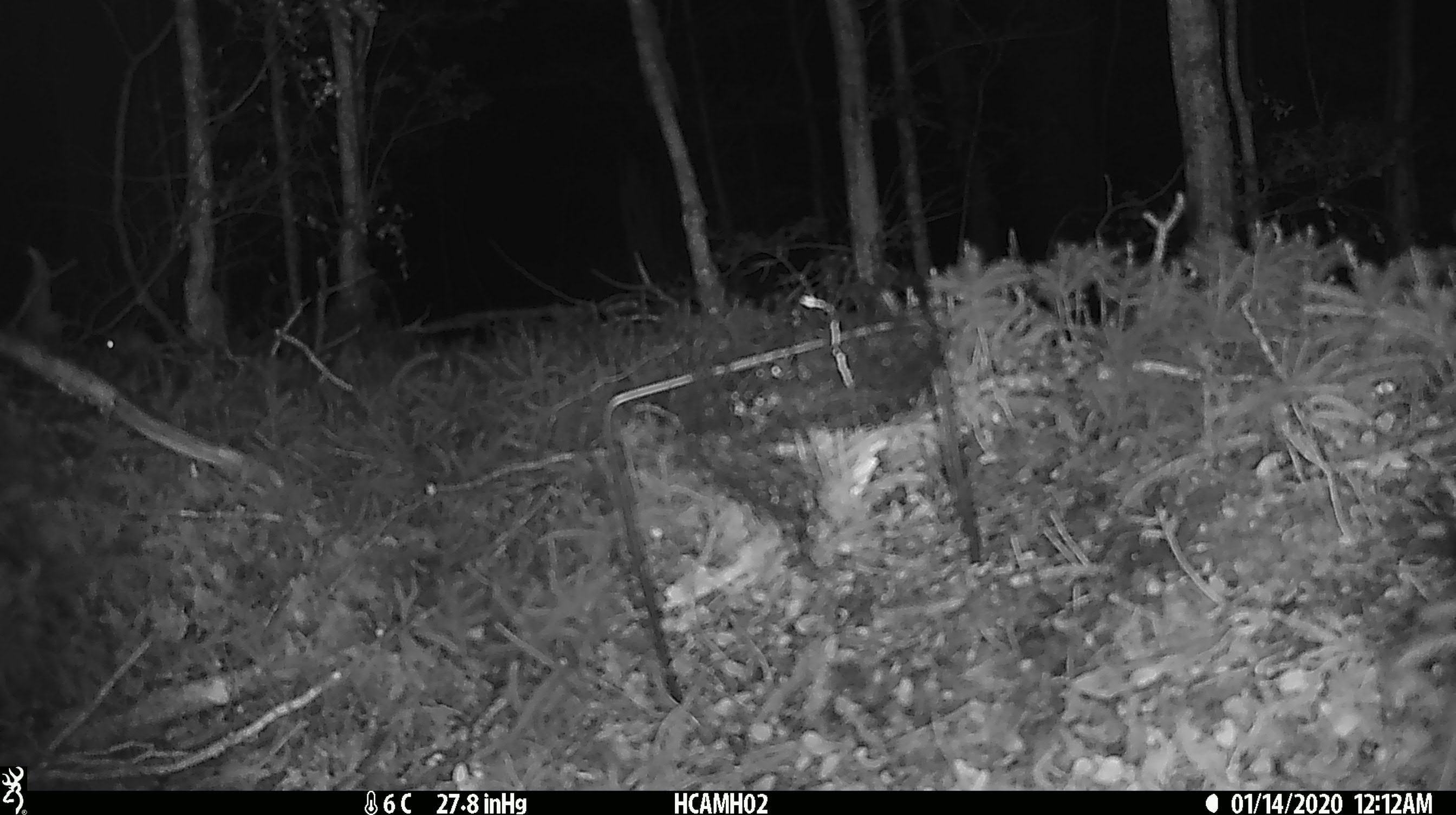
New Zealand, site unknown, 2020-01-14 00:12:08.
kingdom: Animalia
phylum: Chordata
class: Mammalia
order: Rodentia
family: Muridae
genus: Mus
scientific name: Mus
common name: mouse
Mouse (Mus).